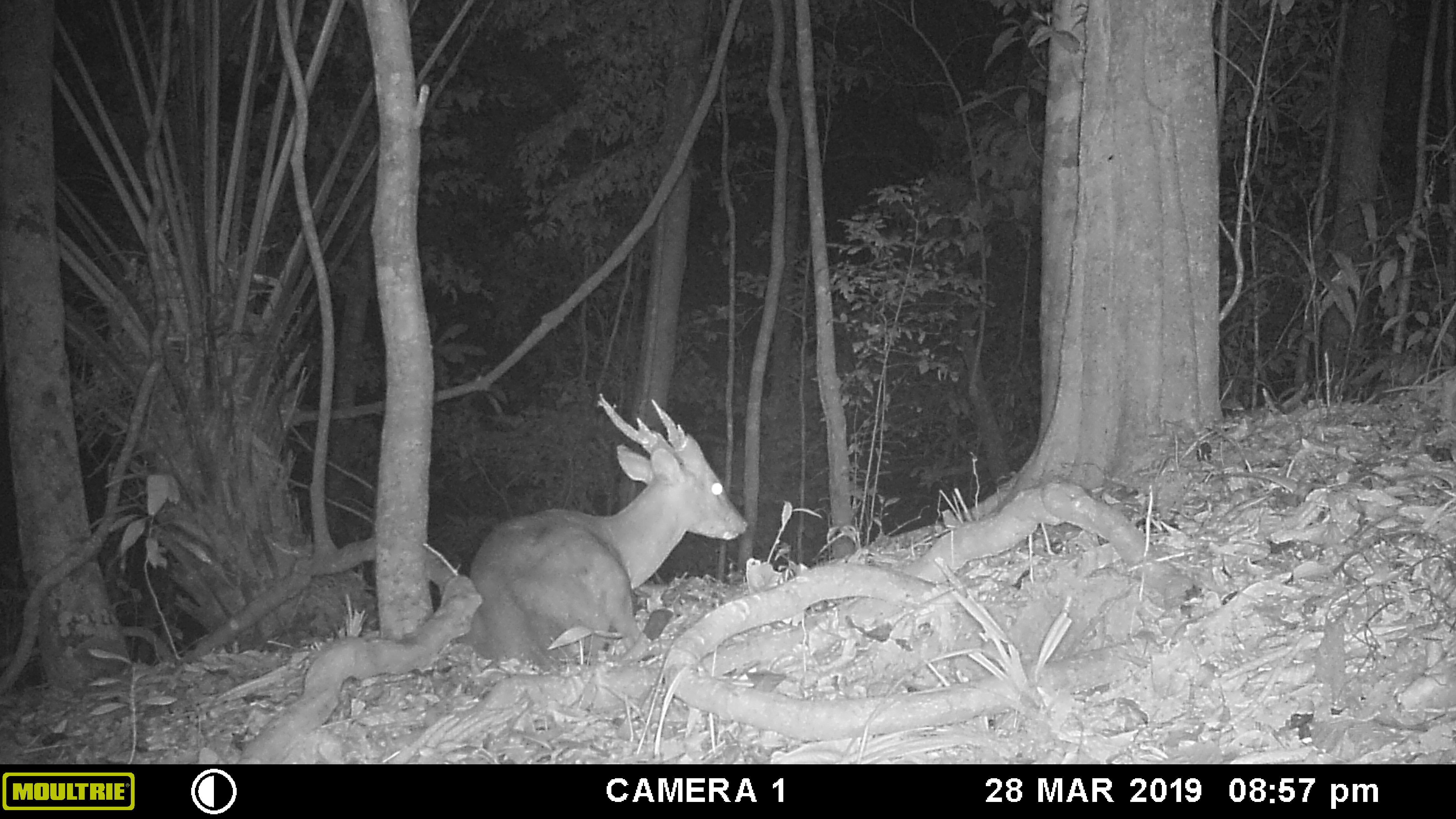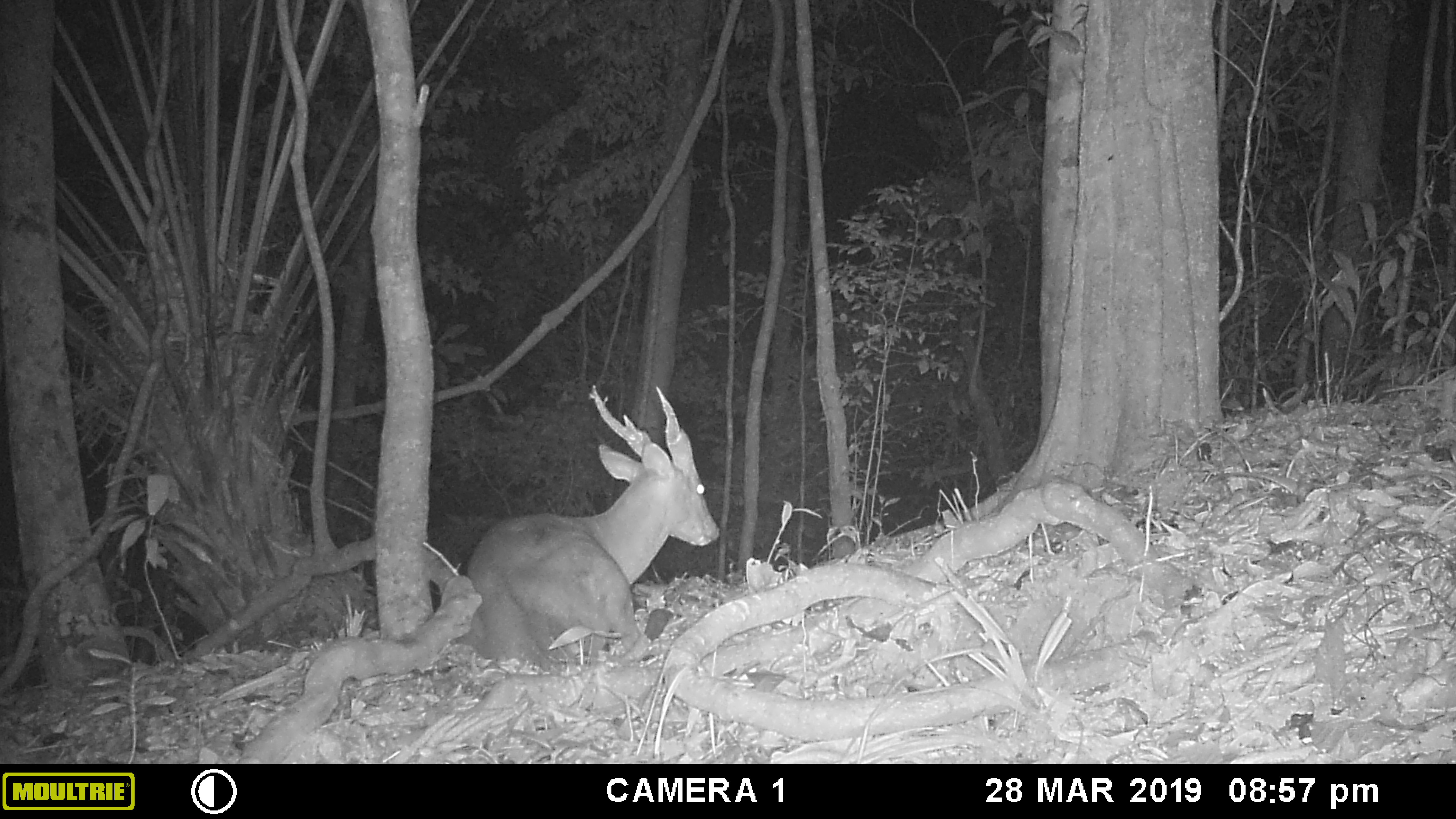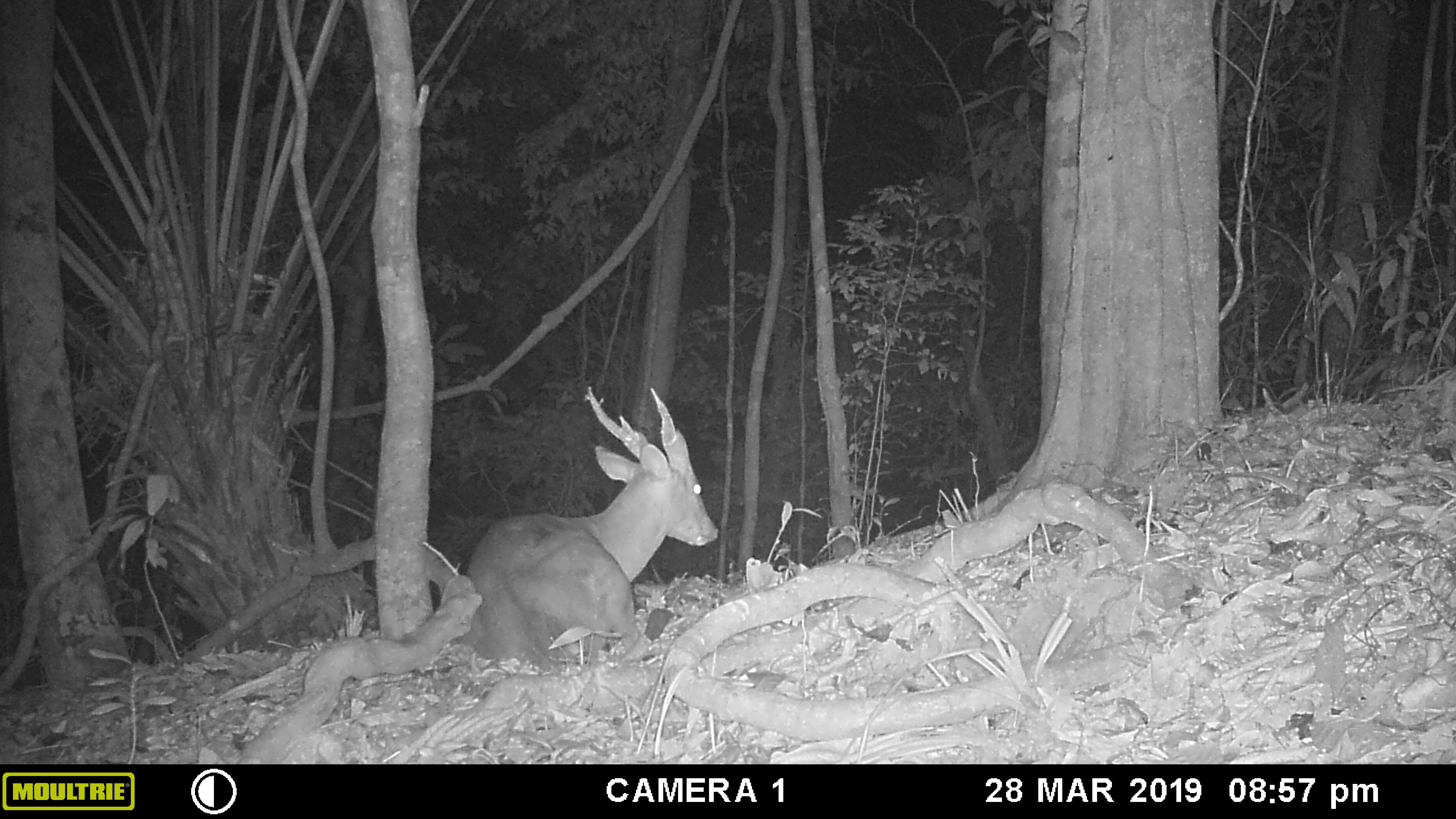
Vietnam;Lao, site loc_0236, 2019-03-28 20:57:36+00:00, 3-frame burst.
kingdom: Animalia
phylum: Chordata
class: Mammalia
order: Artiodactyla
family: Cervidae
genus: Muntiacus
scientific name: Muntiacus vuquangensis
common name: large-antlered muntjac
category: large antlered muntjac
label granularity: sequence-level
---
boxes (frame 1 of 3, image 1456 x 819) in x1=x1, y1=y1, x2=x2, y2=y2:
large antlered muntjac: x1=456, y1=393, x2=749, y2=675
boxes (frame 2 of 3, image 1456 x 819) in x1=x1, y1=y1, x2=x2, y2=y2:
large antlered muntjac: x1=456, y1=383, x2=720, y2=675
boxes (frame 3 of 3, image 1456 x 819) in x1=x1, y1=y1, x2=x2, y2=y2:
large antlered muntjac: x1=456, y1=385, x2=720, y2=676